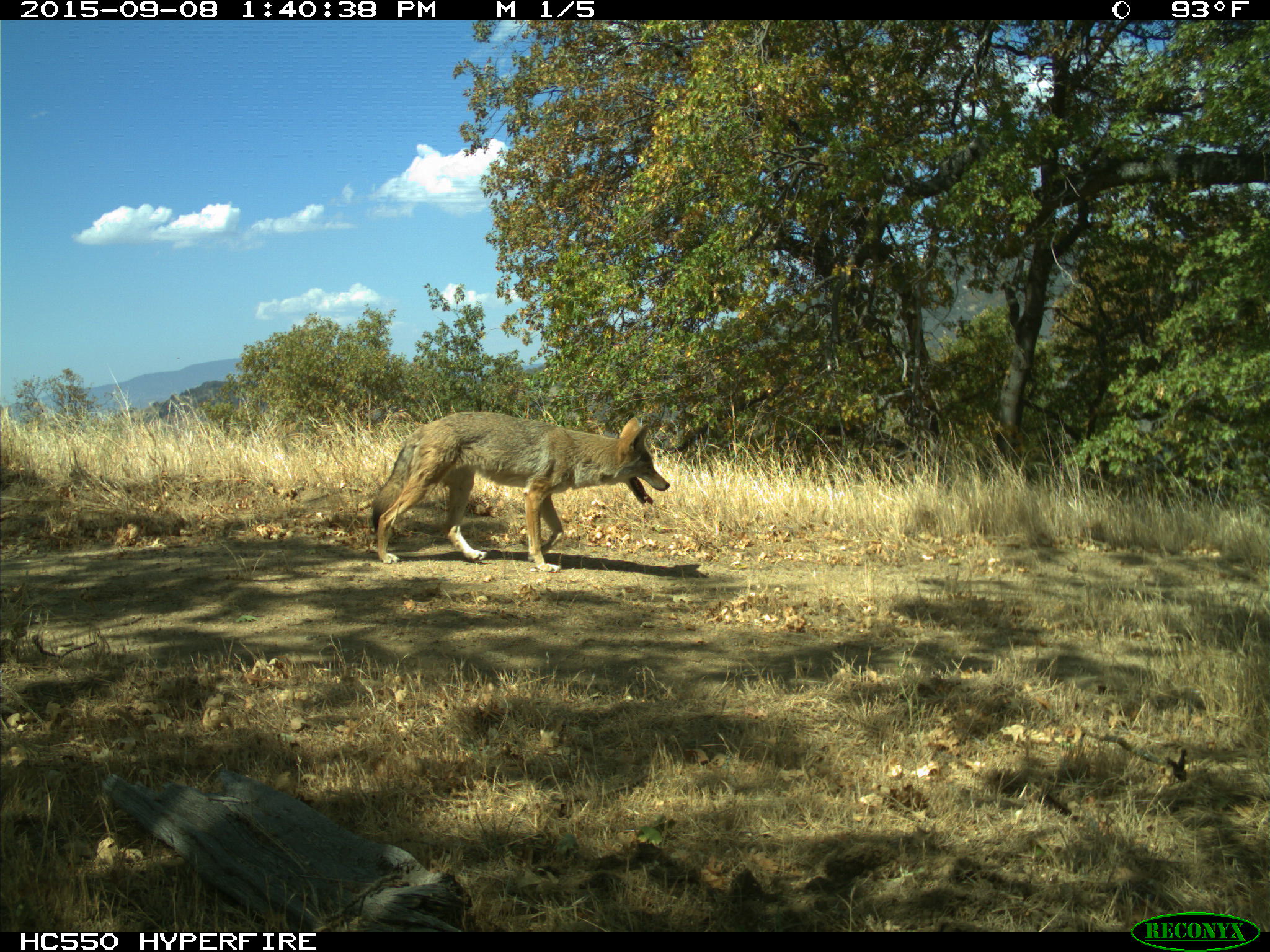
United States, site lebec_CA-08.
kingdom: Animalia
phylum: Chordata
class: Mammalia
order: Carnivora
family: Canidae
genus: Canis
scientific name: Canis latrans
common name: coyote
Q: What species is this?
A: Canis latrans (coyote).